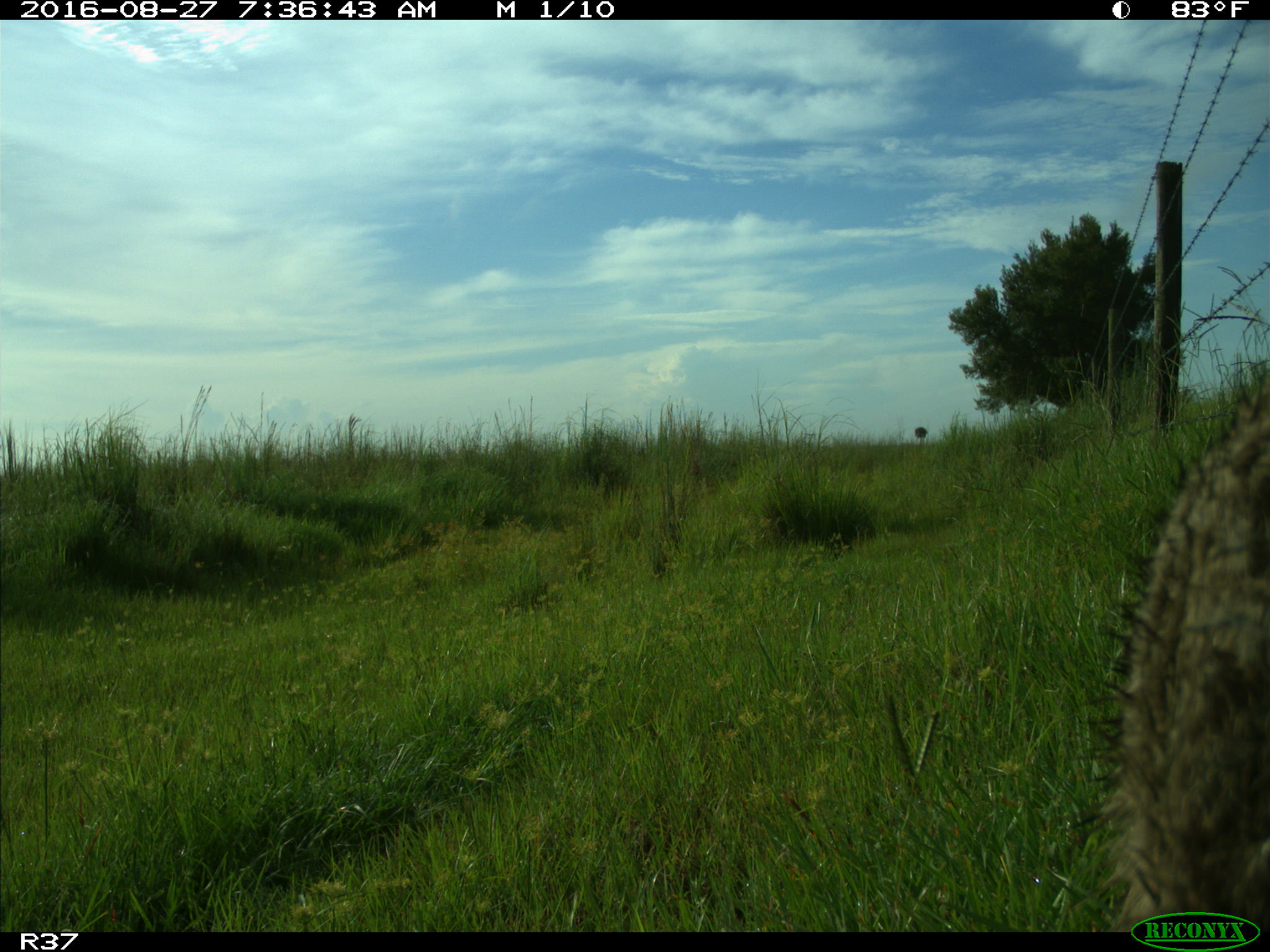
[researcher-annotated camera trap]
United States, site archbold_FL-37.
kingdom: Animalia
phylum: Chordata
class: Mammalia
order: Carnivora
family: Procyonidae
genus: Procyon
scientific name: Procyon lotor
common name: common raccoon